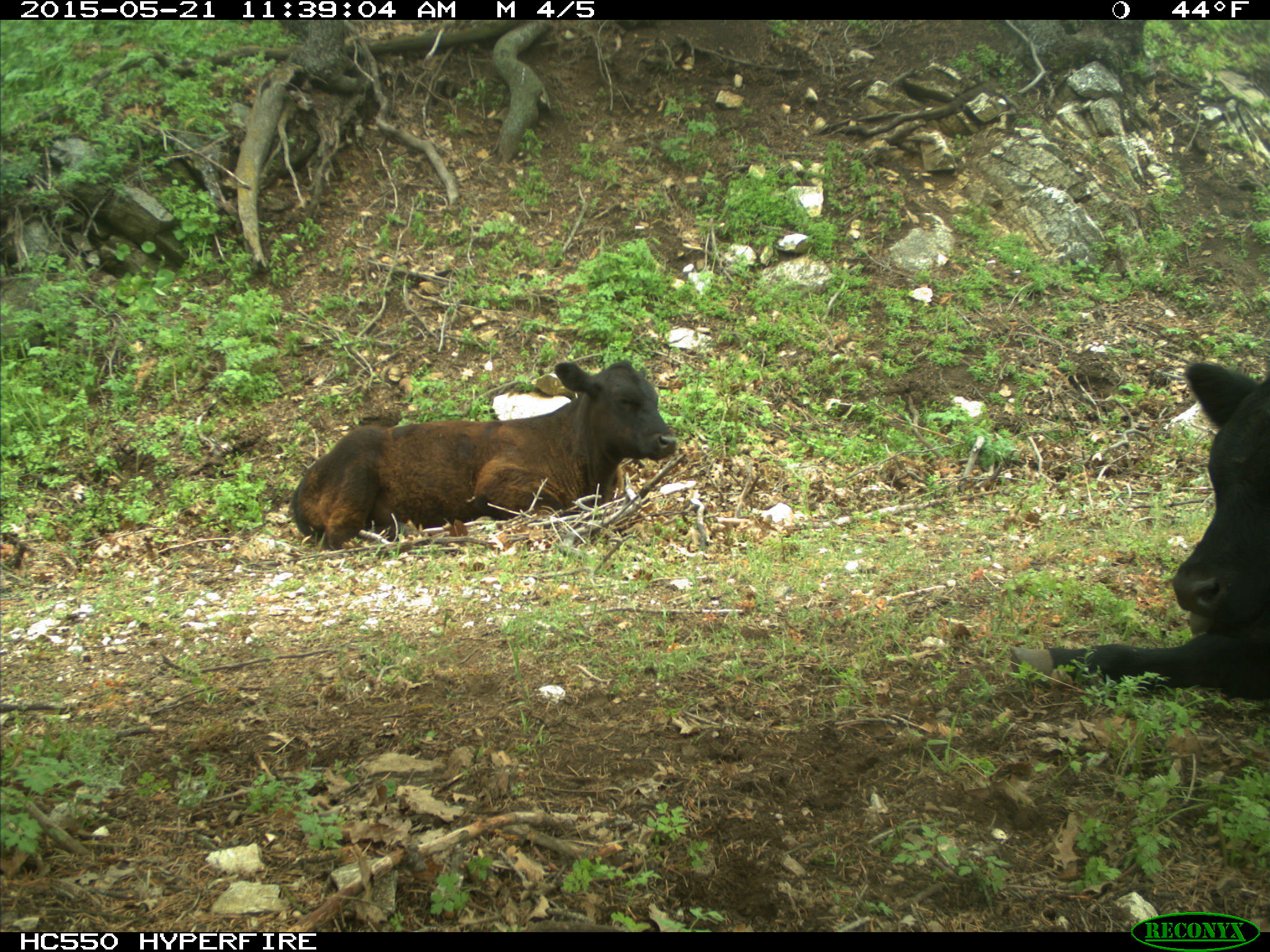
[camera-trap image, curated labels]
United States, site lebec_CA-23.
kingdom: Animalia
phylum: Chordata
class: Mammalia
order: Artiodactyla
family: Bovidae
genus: Bos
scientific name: Bos taurus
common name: domestic cow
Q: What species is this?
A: Bos taurus (domestic cow).